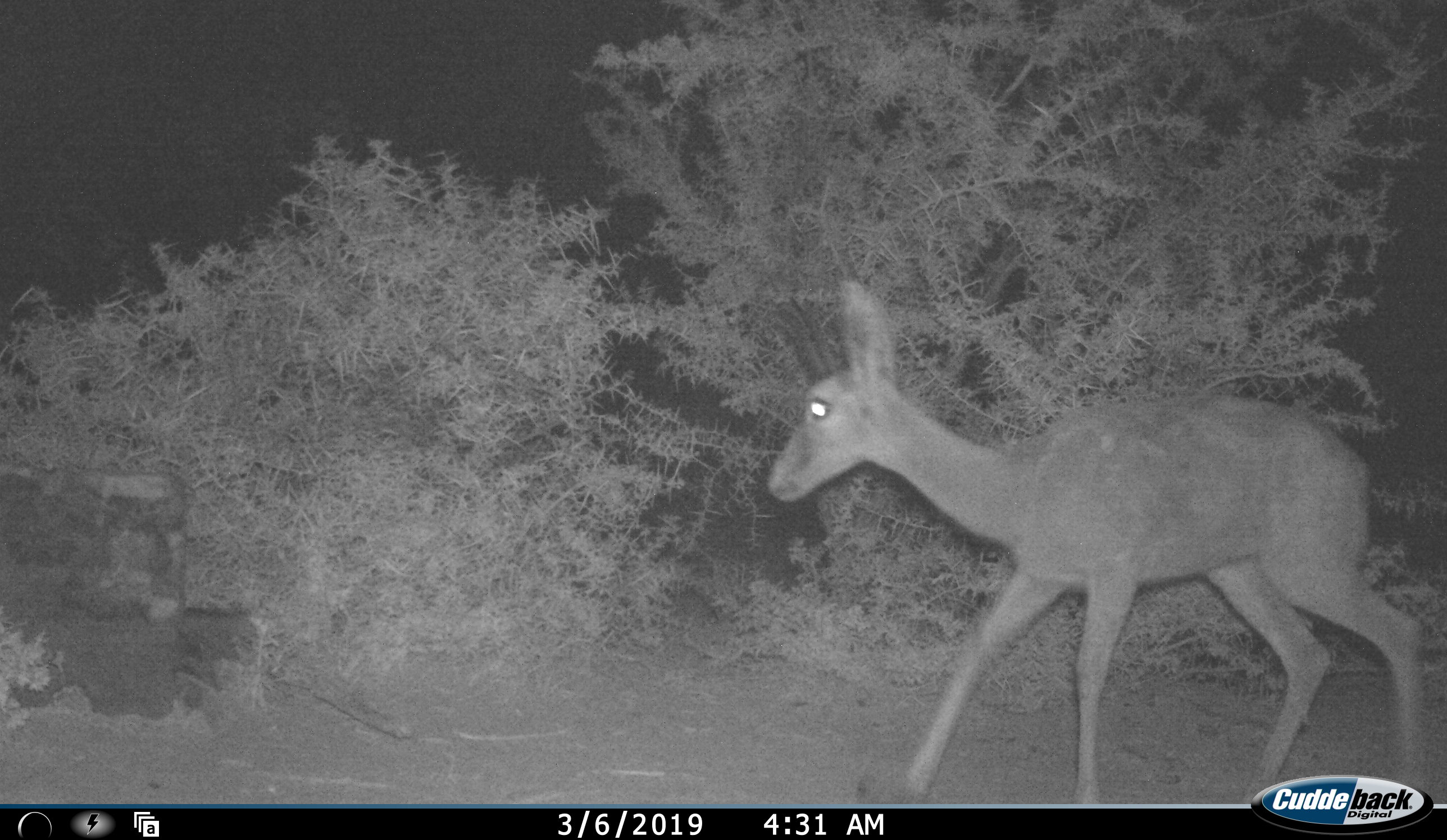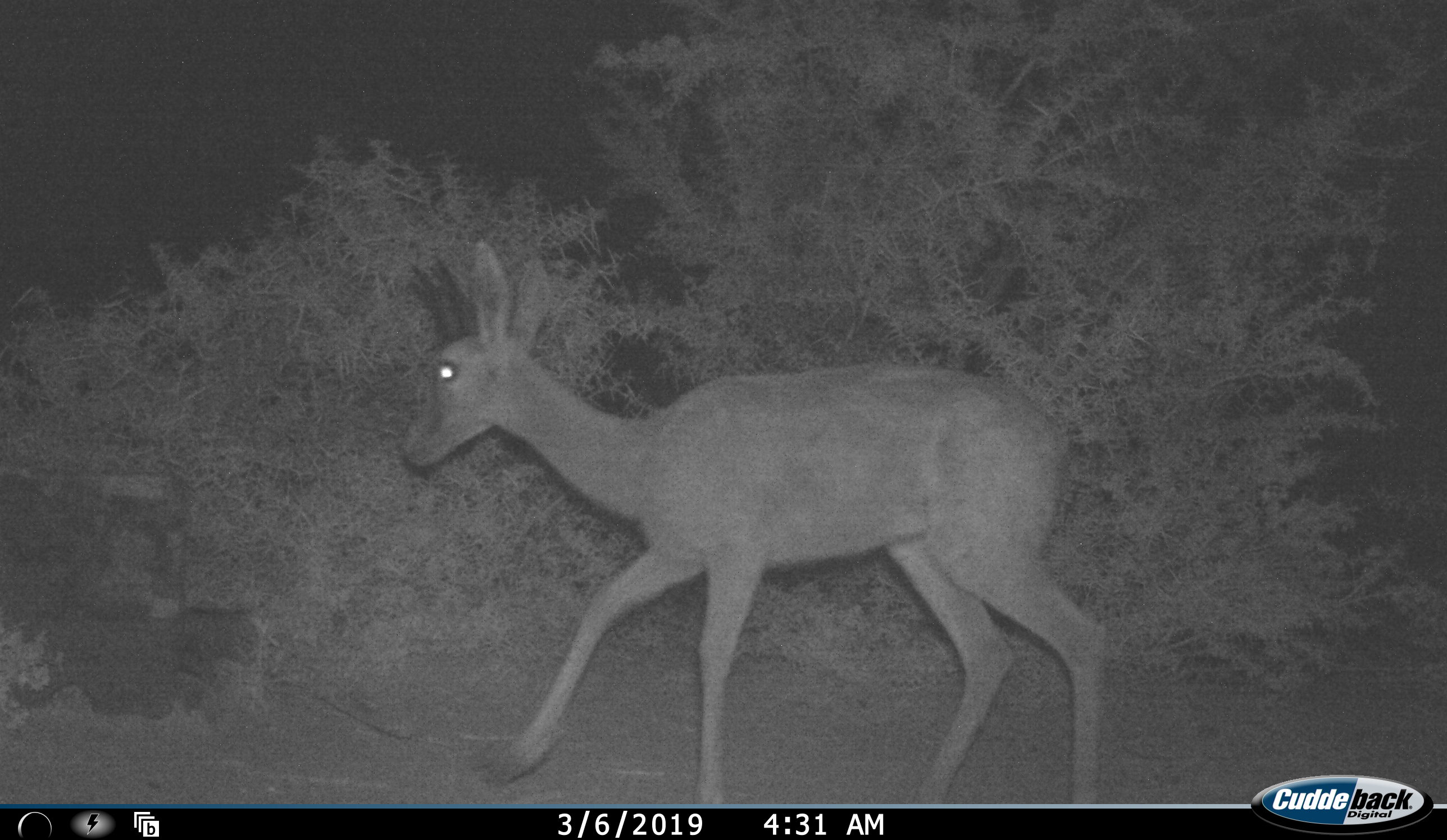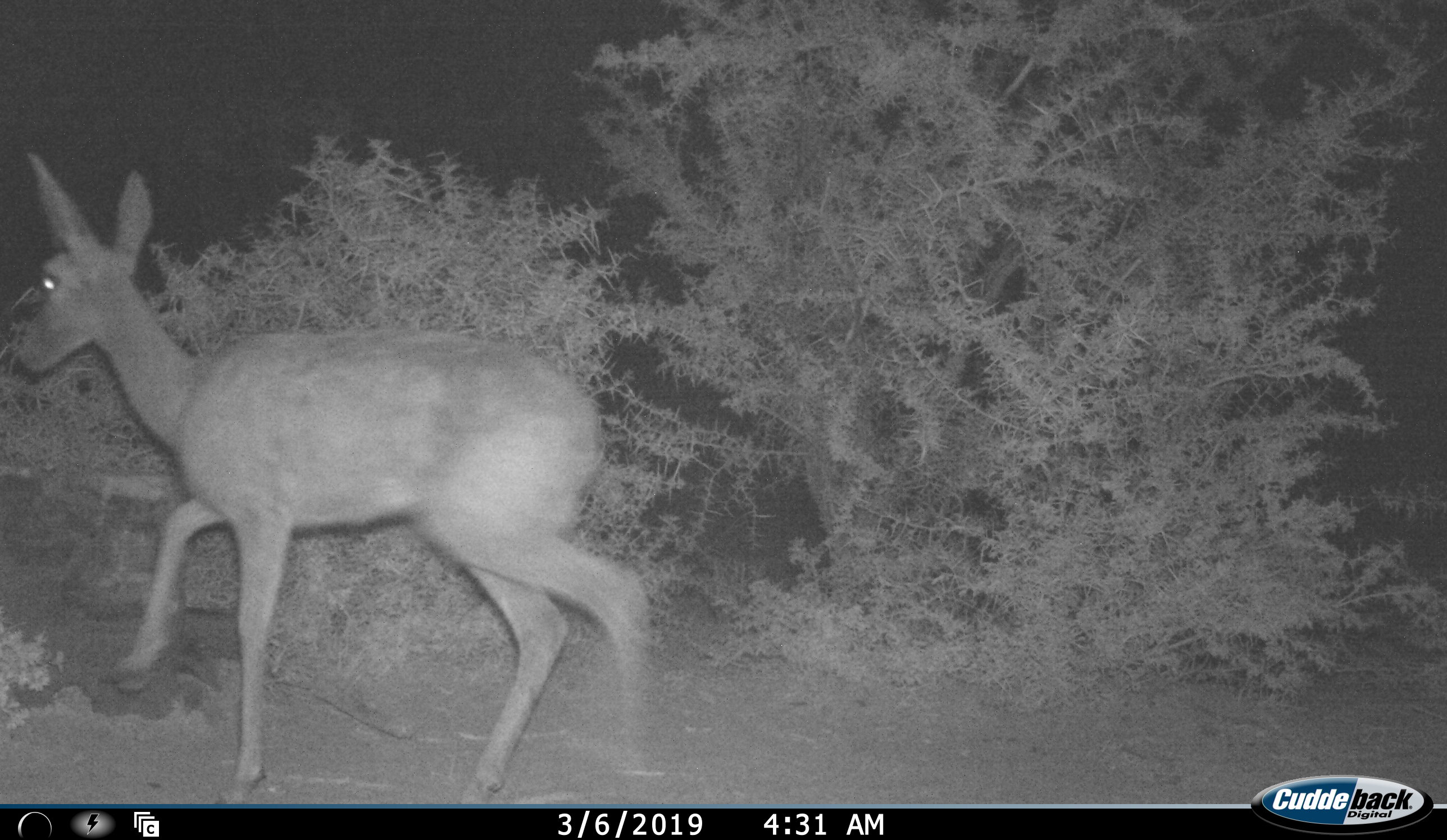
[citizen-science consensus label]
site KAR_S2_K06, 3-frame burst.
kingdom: Animalia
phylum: Chordata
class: Mammalia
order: Artiodactyla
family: Bovidae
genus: Pelea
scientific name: Pelea capreolus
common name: grey rhebok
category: rhebokgrey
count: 1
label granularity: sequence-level